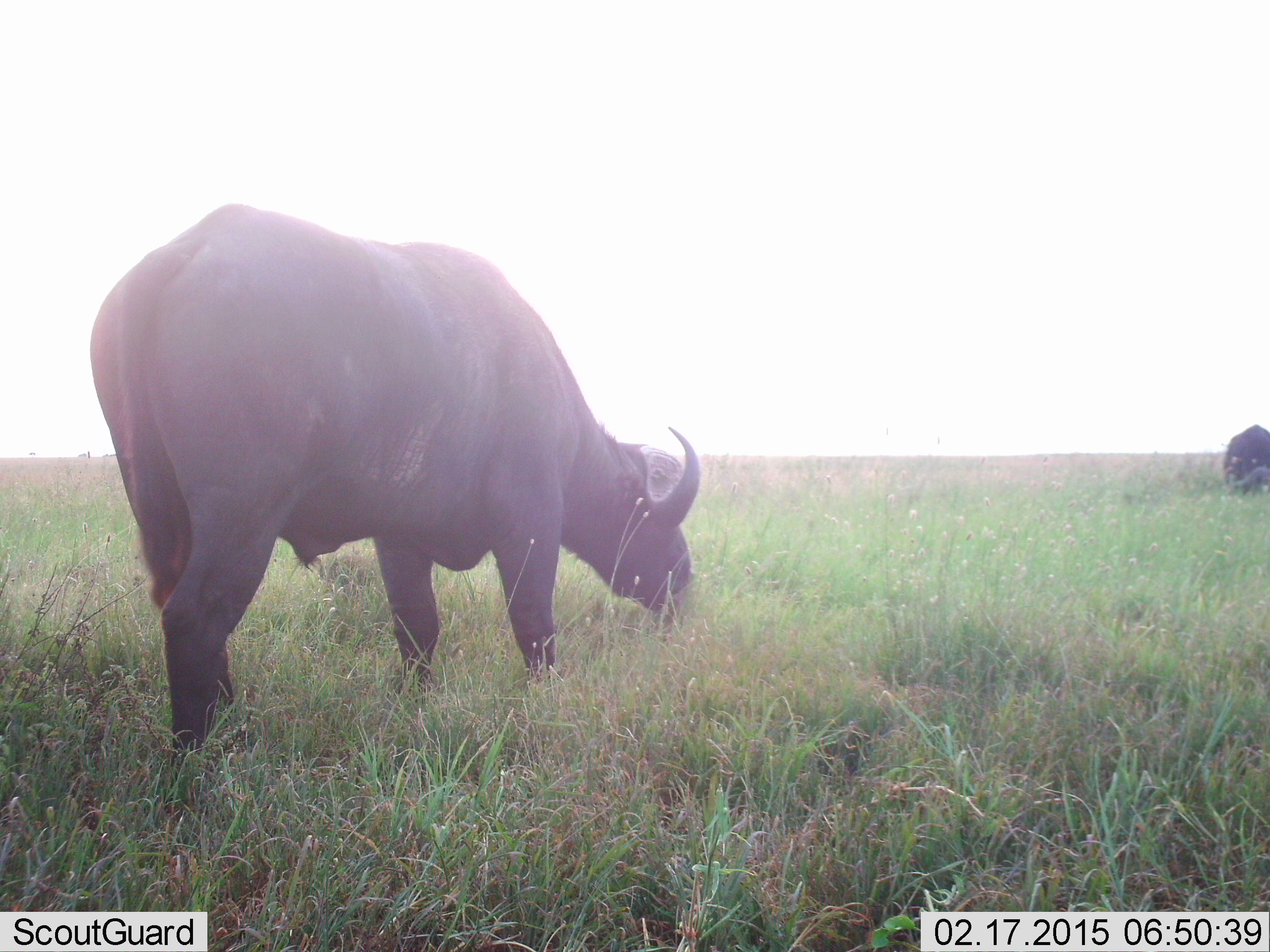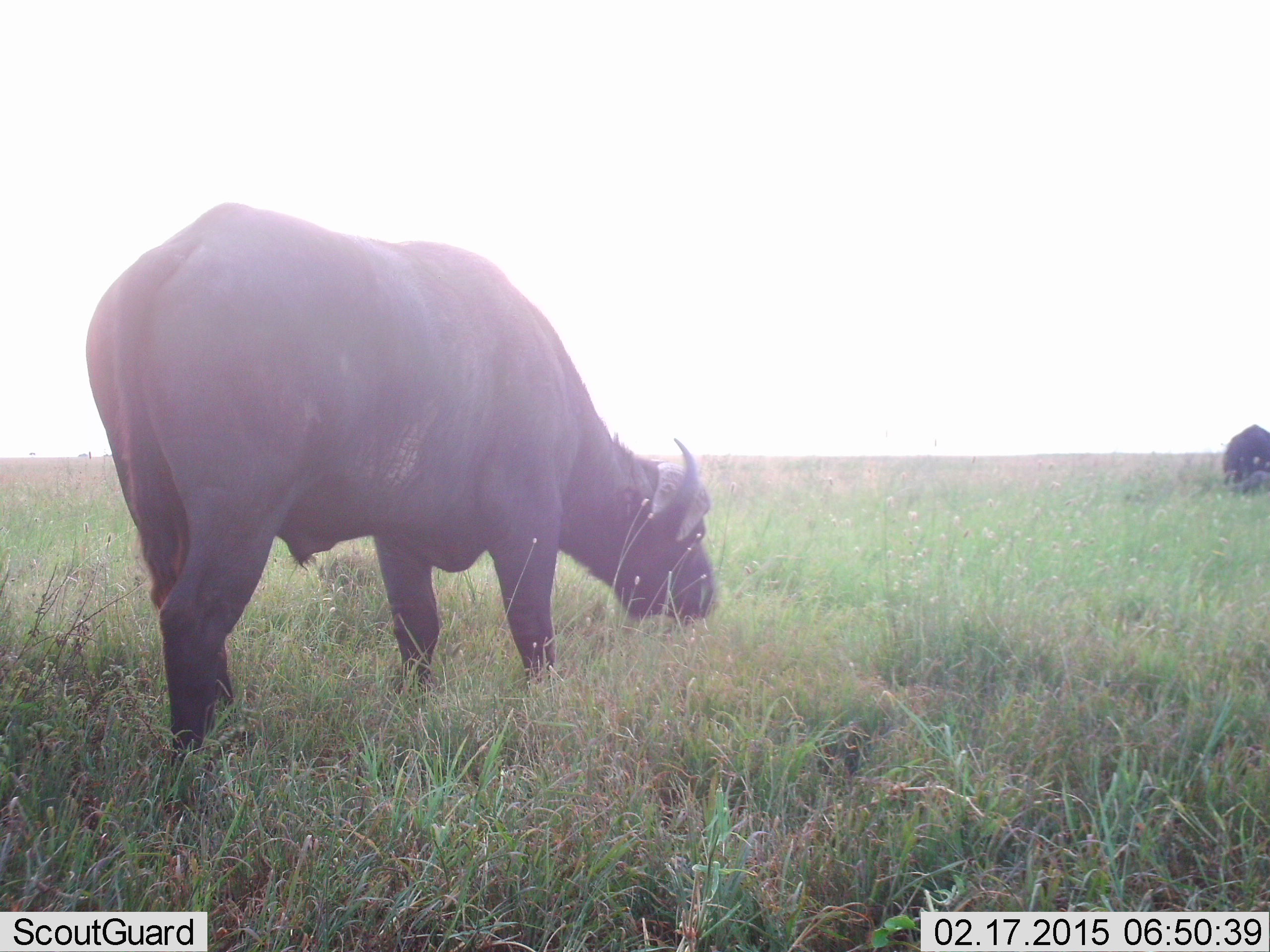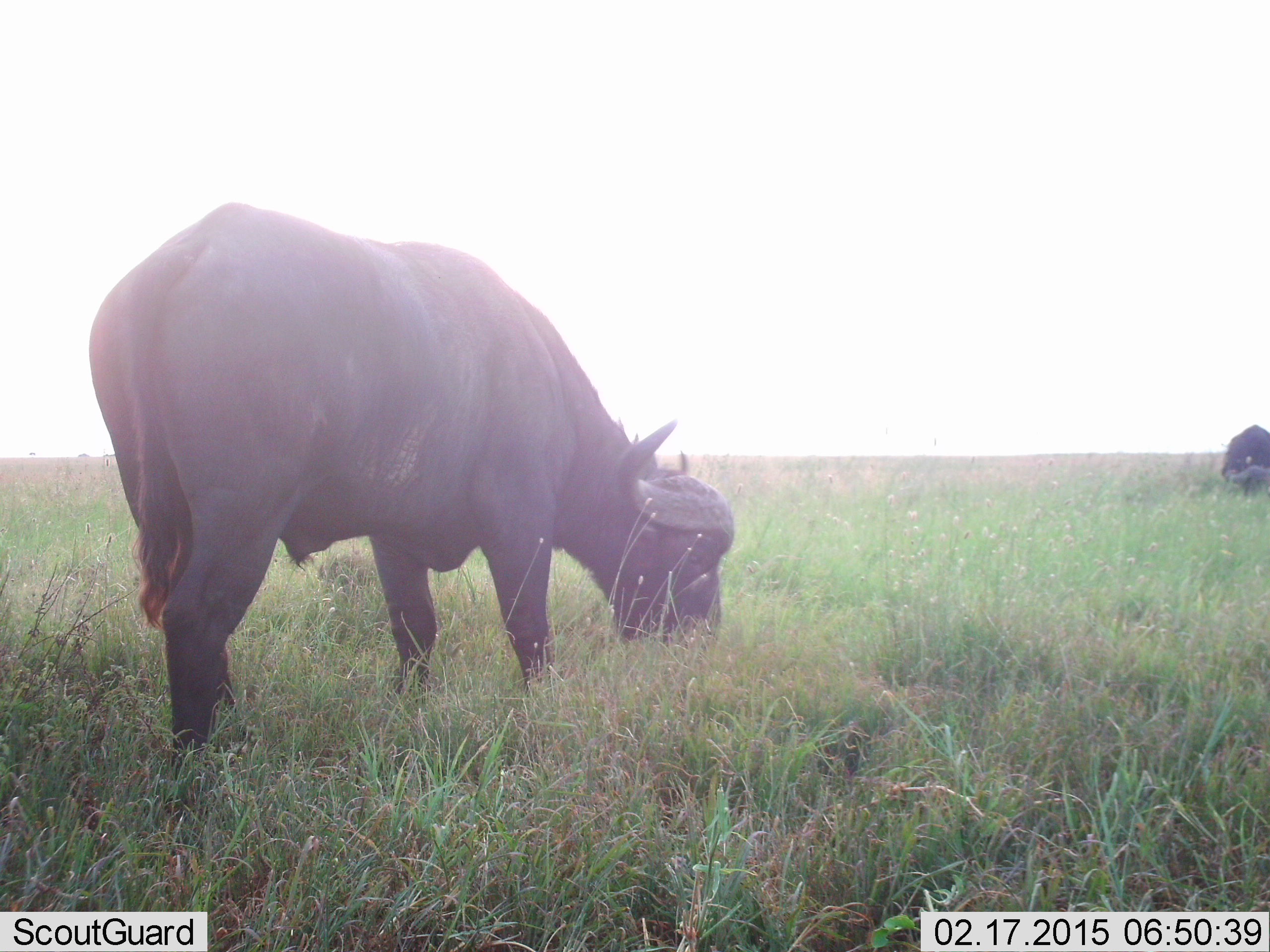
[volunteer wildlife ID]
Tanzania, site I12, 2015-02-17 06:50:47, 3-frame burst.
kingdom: Animalia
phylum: Chordata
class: Mammalia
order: Artiodactyla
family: Bovidae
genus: Syncerus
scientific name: Syncerus caffer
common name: cape buffalo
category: buffalo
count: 2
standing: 0%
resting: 0%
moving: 0%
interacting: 0%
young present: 0%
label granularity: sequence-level